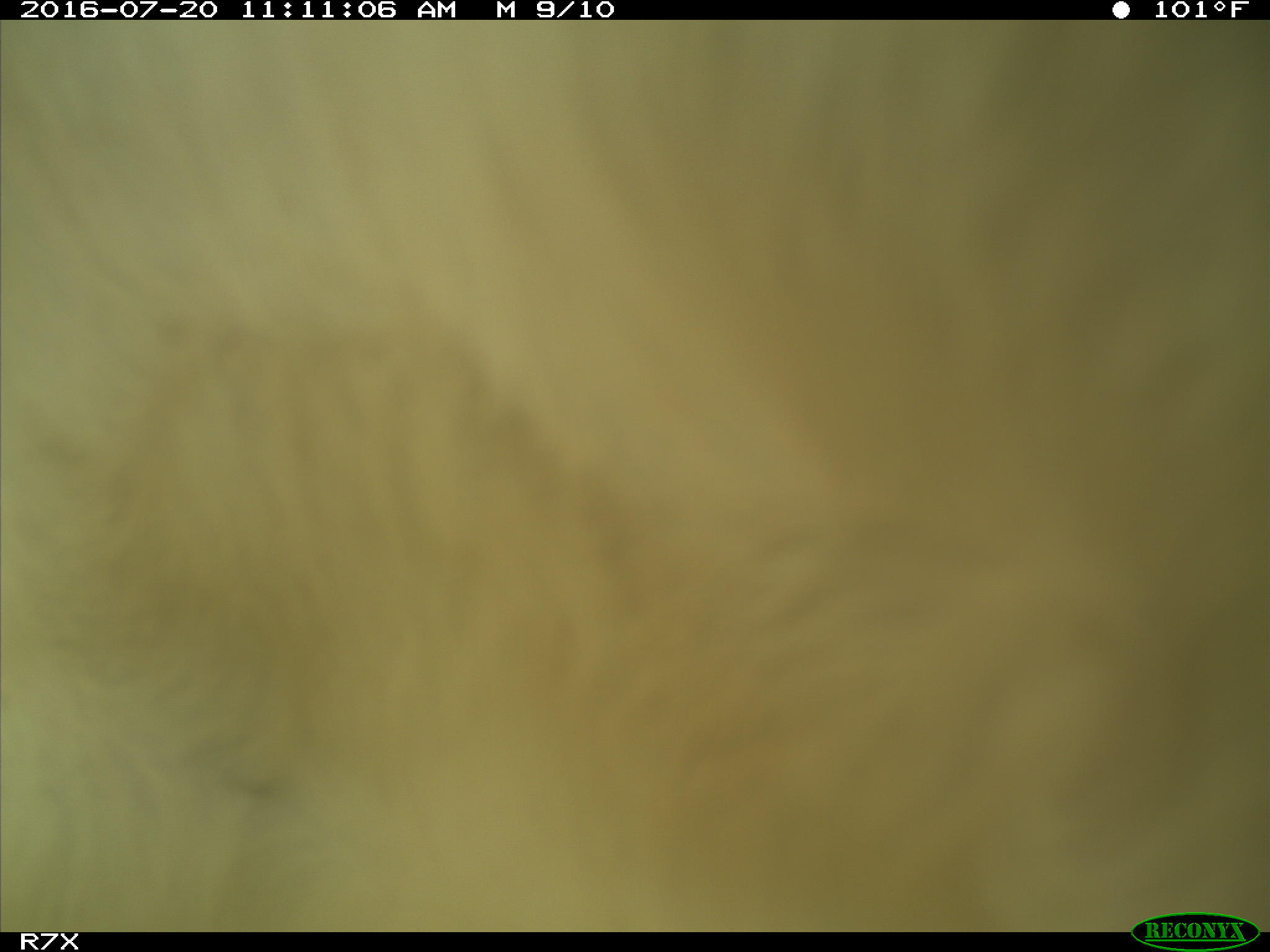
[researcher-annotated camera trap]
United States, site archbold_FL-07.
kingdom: Animalia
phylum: Chordata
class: Mammalia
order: Artiodactyla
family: Bovidae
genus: Bos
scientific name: Bos taurus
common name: domestic cow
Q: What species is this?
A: Bos taurus (domestic cow).